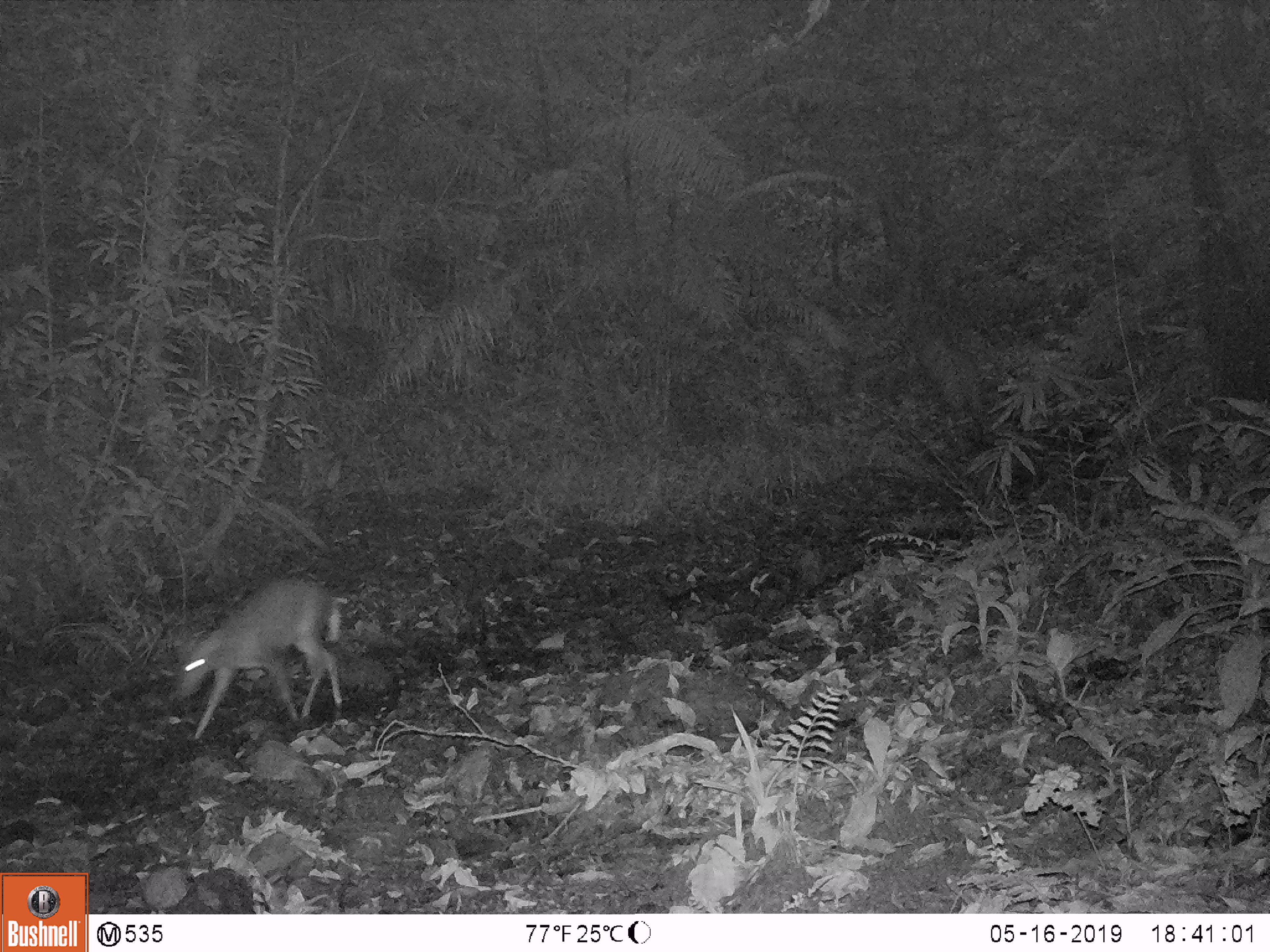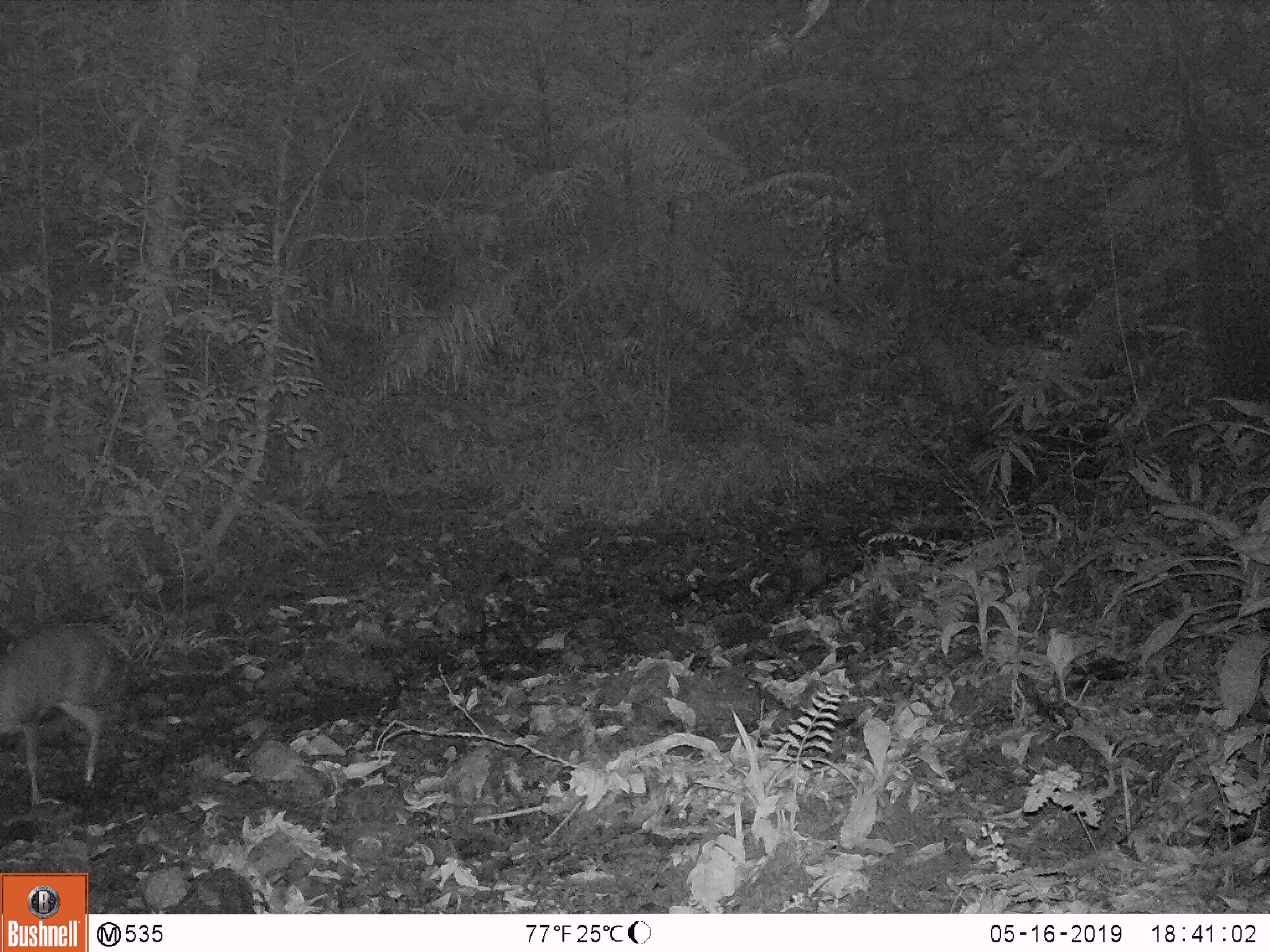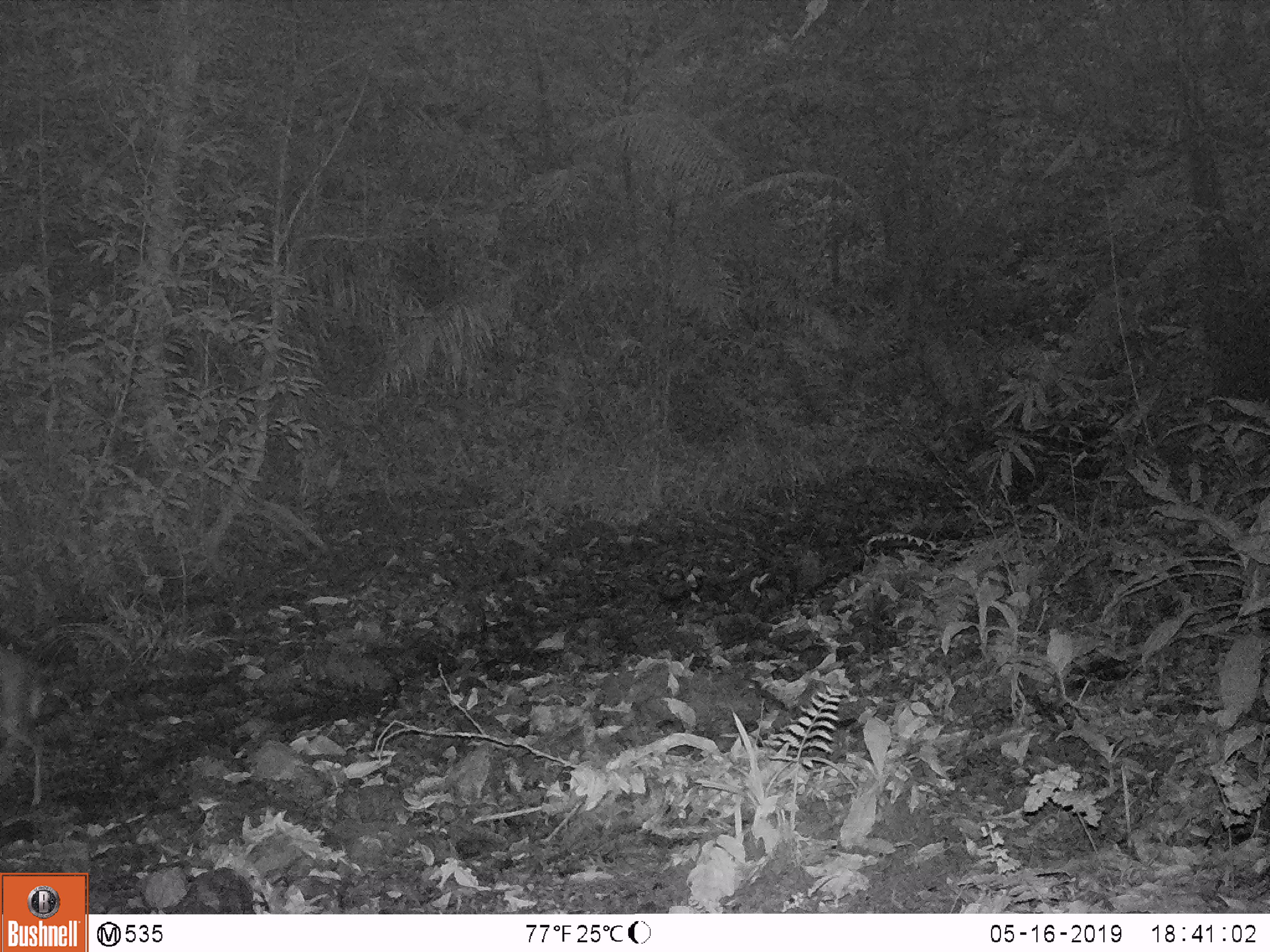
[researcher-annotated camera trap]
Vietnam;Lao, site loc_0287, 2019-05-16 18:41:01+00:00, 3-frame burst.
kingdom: Animalia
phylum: Chordata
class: Mammalia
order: Artiodactyla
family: Cervidae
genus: Muntiacus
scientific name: Muntiacus rooseveltorum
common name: roosevelt's muntjac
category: roosevelts muntjac group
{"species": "roosevelts muntjac group (roosevelt's muntjac) (Muntiacus rooseveltorum)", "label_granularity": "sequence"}